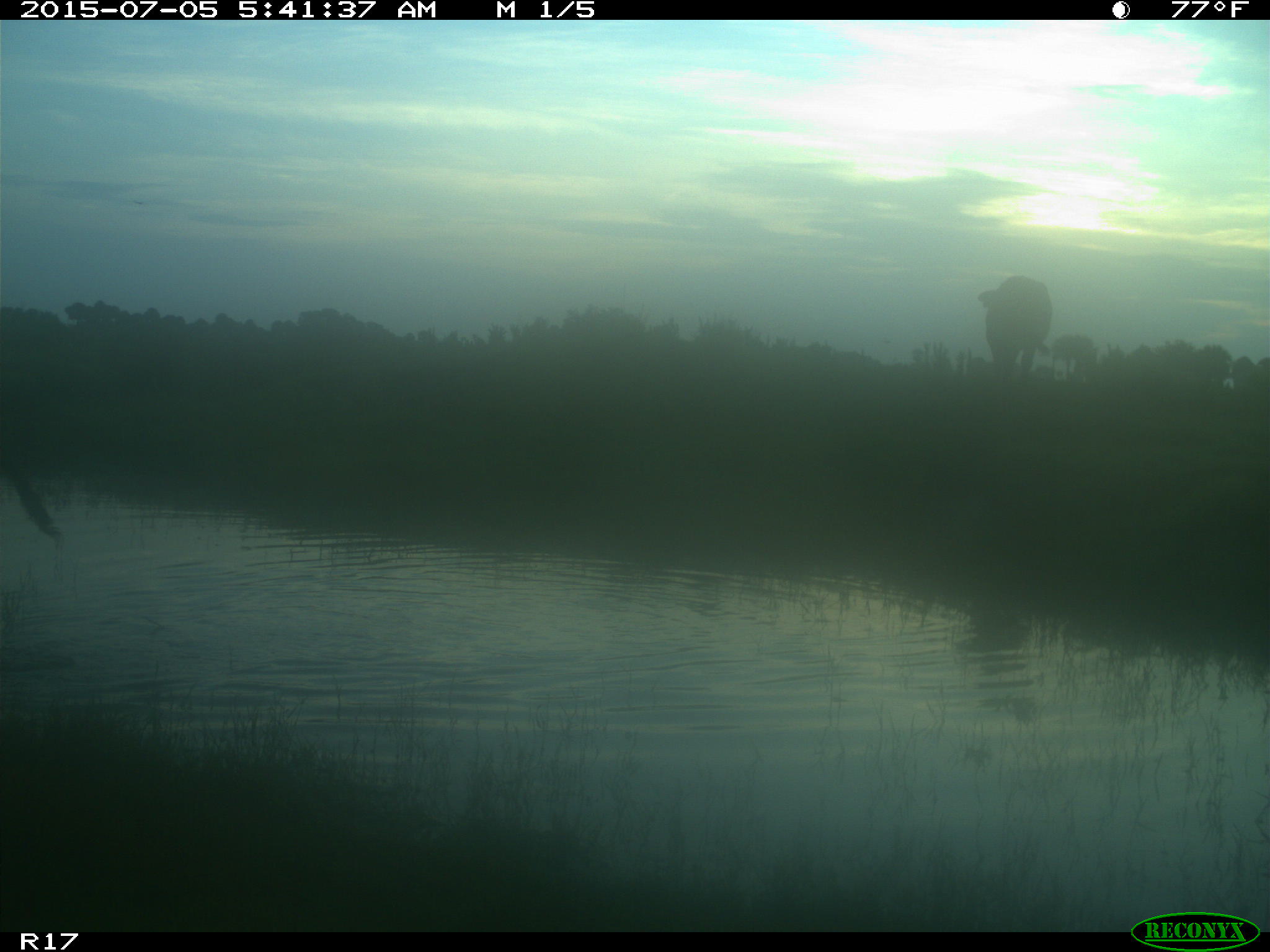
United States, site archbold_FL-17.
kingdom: Animalia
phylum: Chordata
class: Mammalia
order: Artiodactyla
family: Bovidae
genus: Bos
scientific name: Bos taurus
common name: domestic cow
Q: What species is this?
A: Bos taurus (domestic cow).